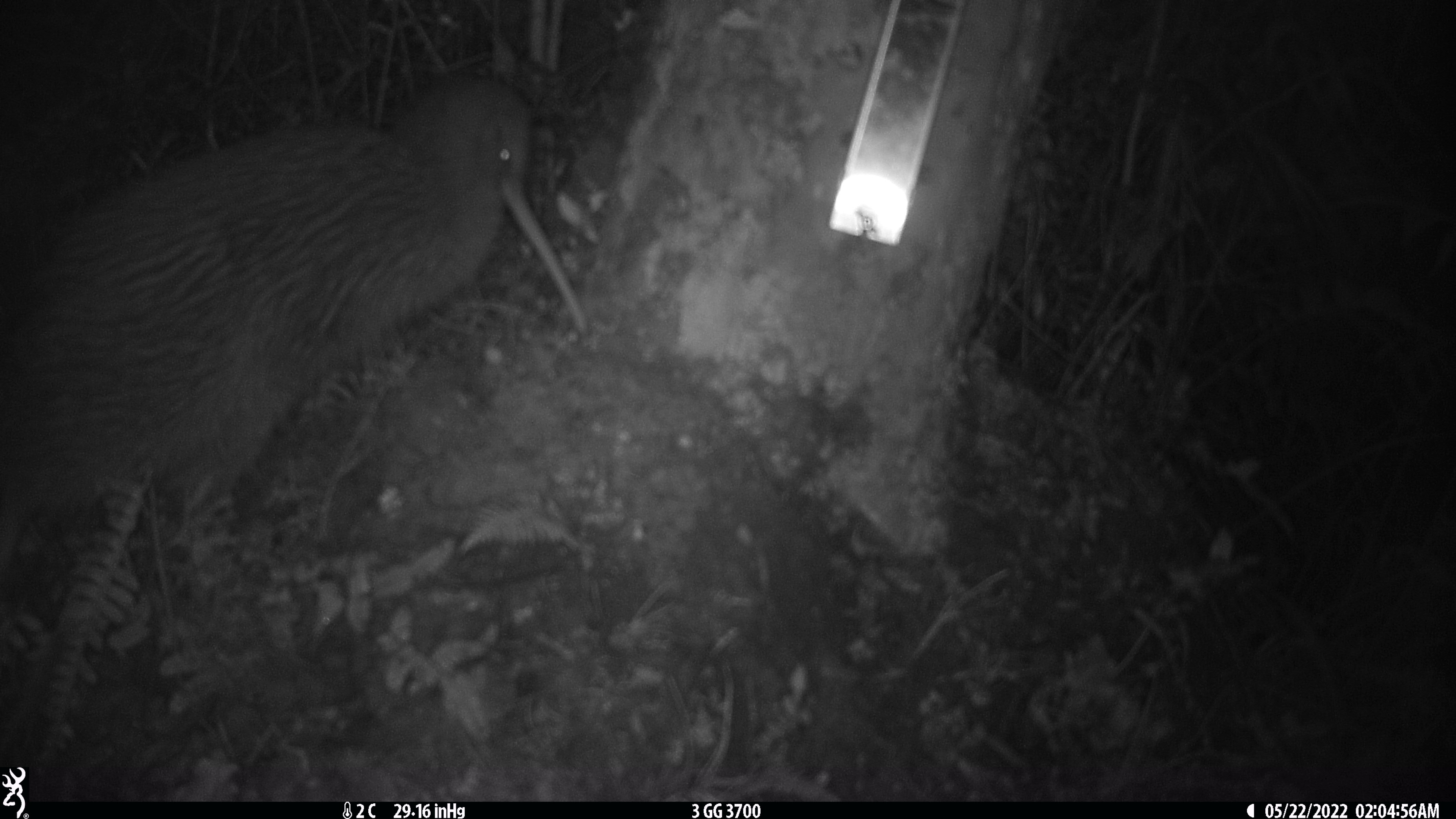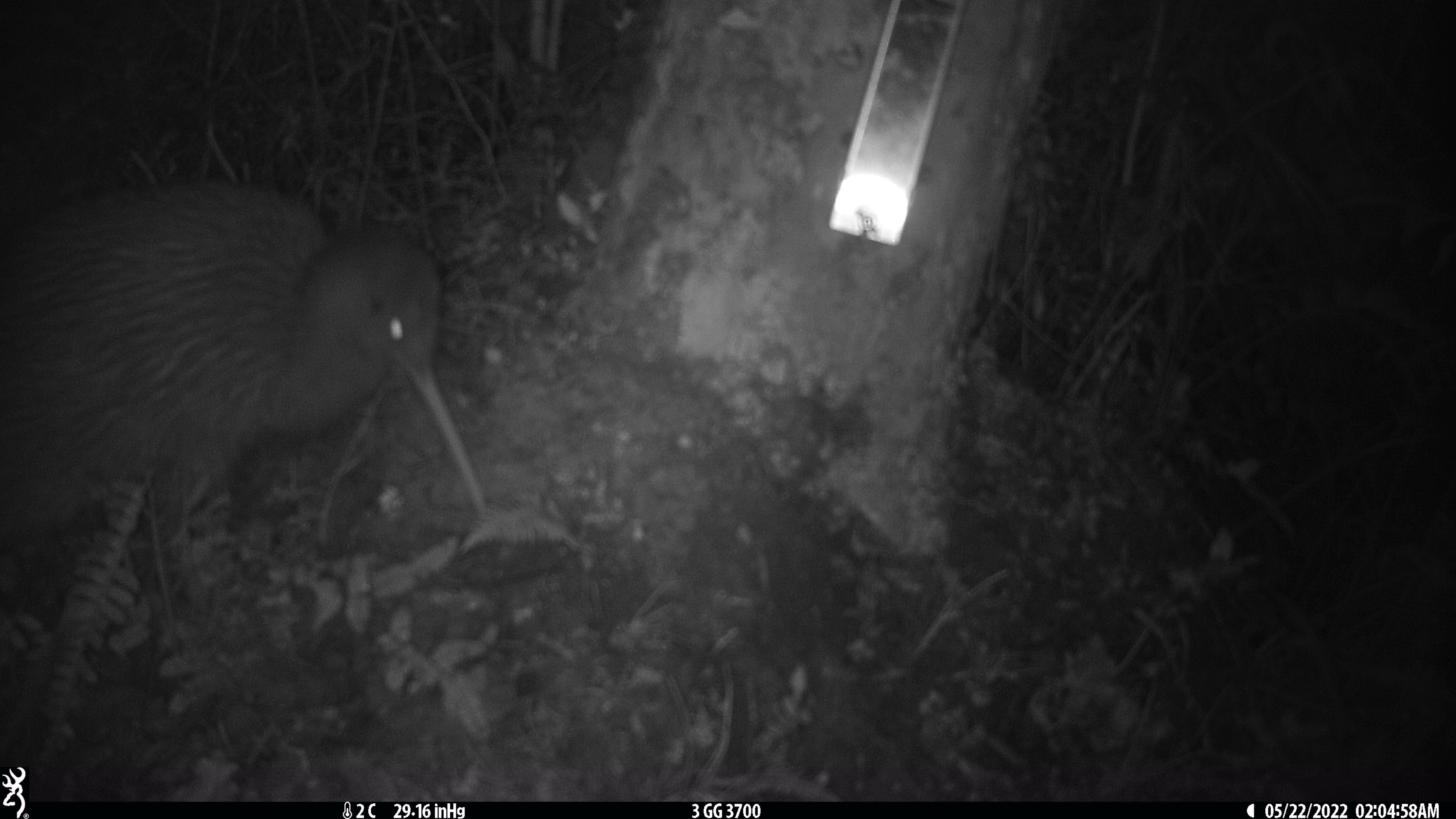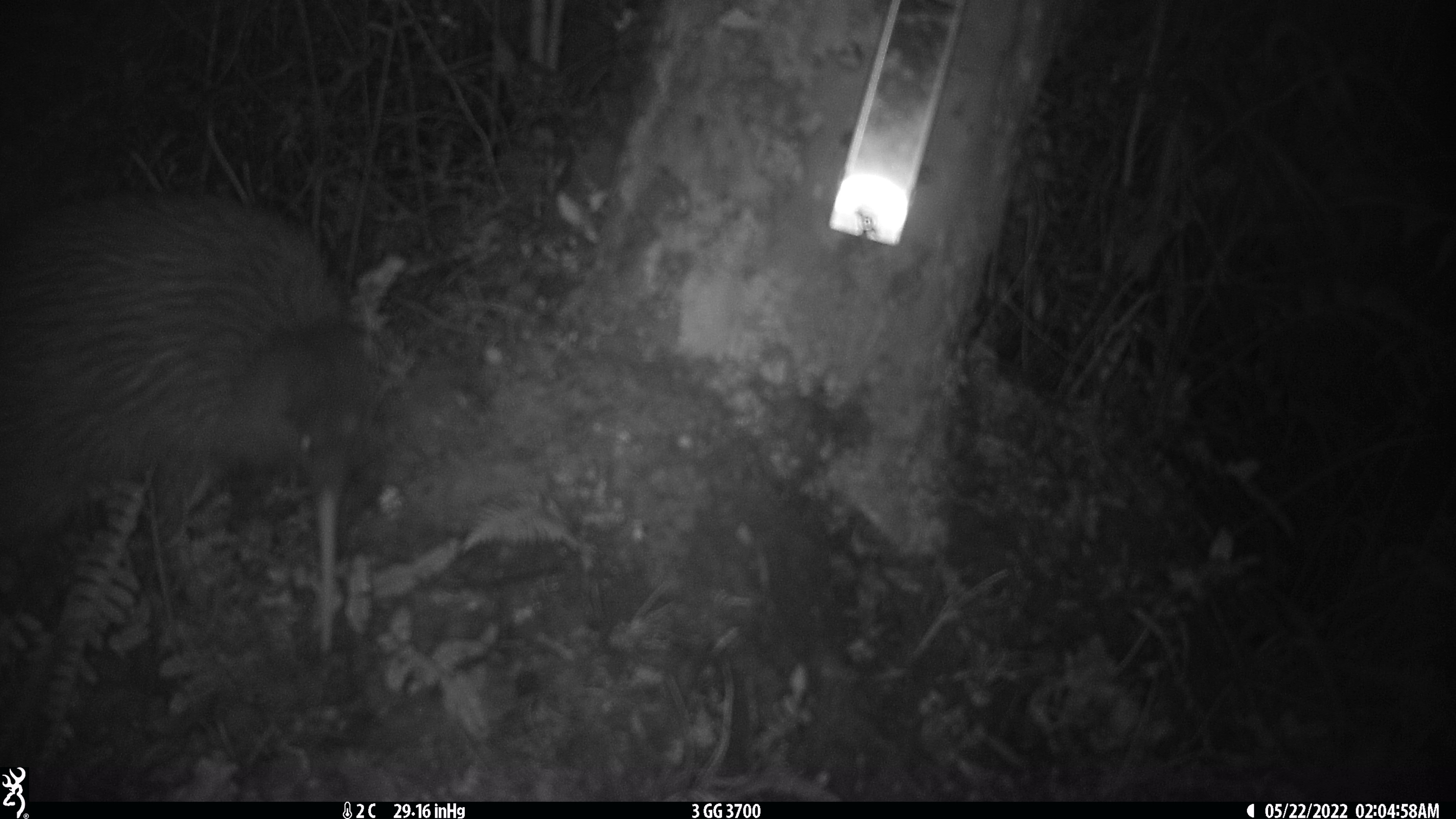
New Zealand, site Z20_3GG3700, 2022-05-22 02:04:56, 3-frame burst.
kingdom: Animalia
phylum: Chordata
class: Aves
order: Apterygiformes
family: Apterygidae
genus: Apteryx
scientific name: Apteryx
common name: kiwi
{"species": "kiwi (Apteryx)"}